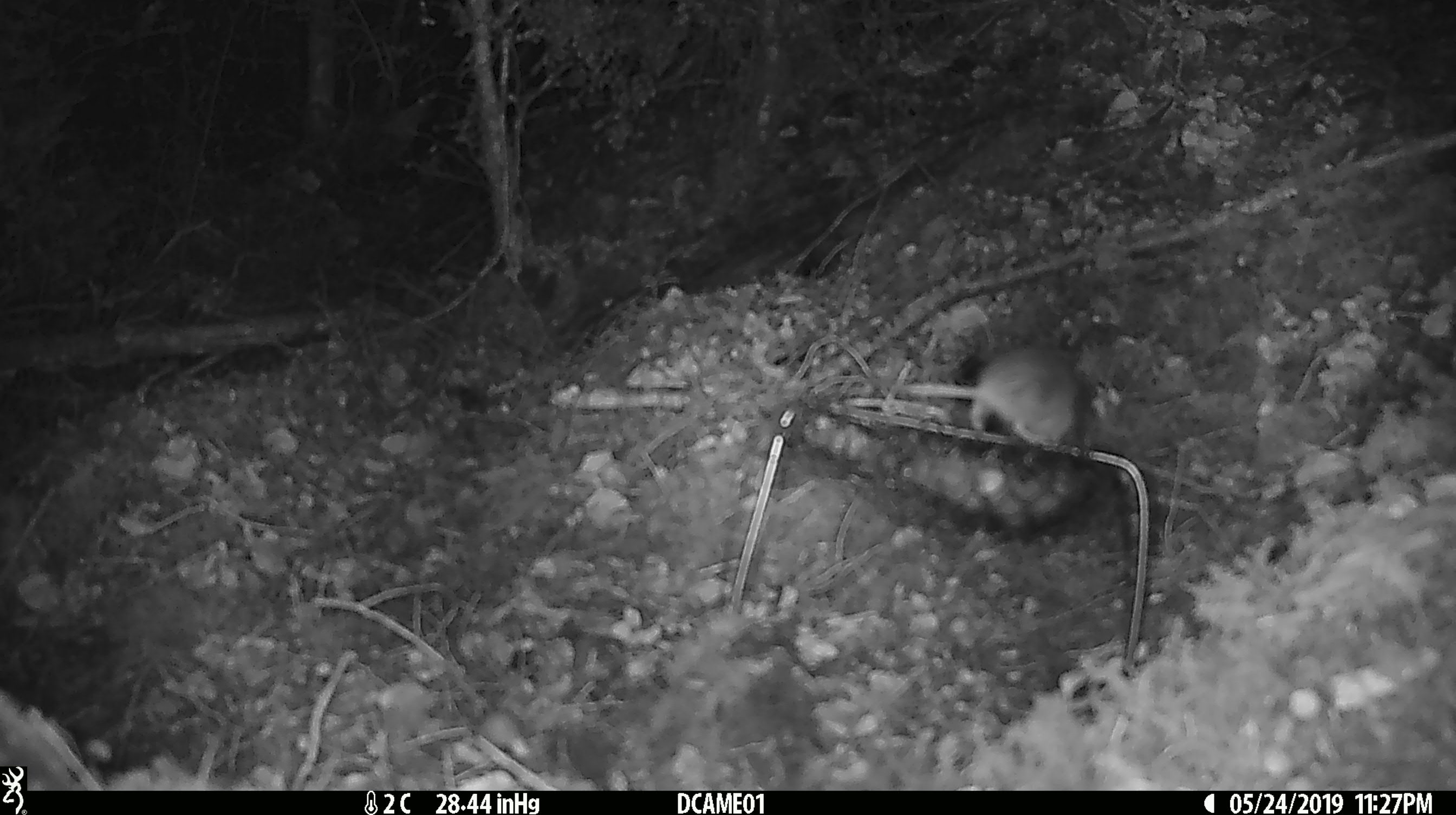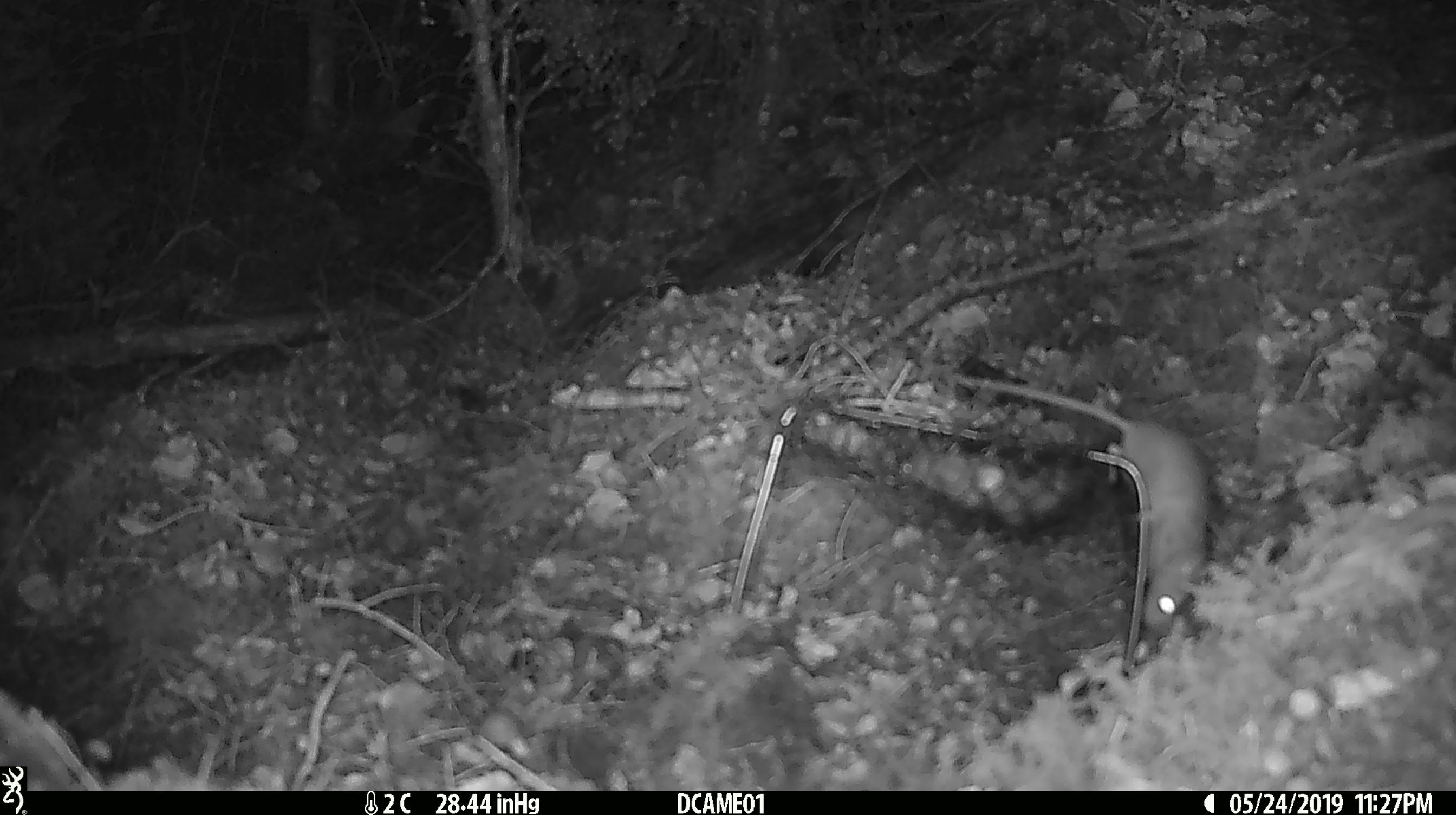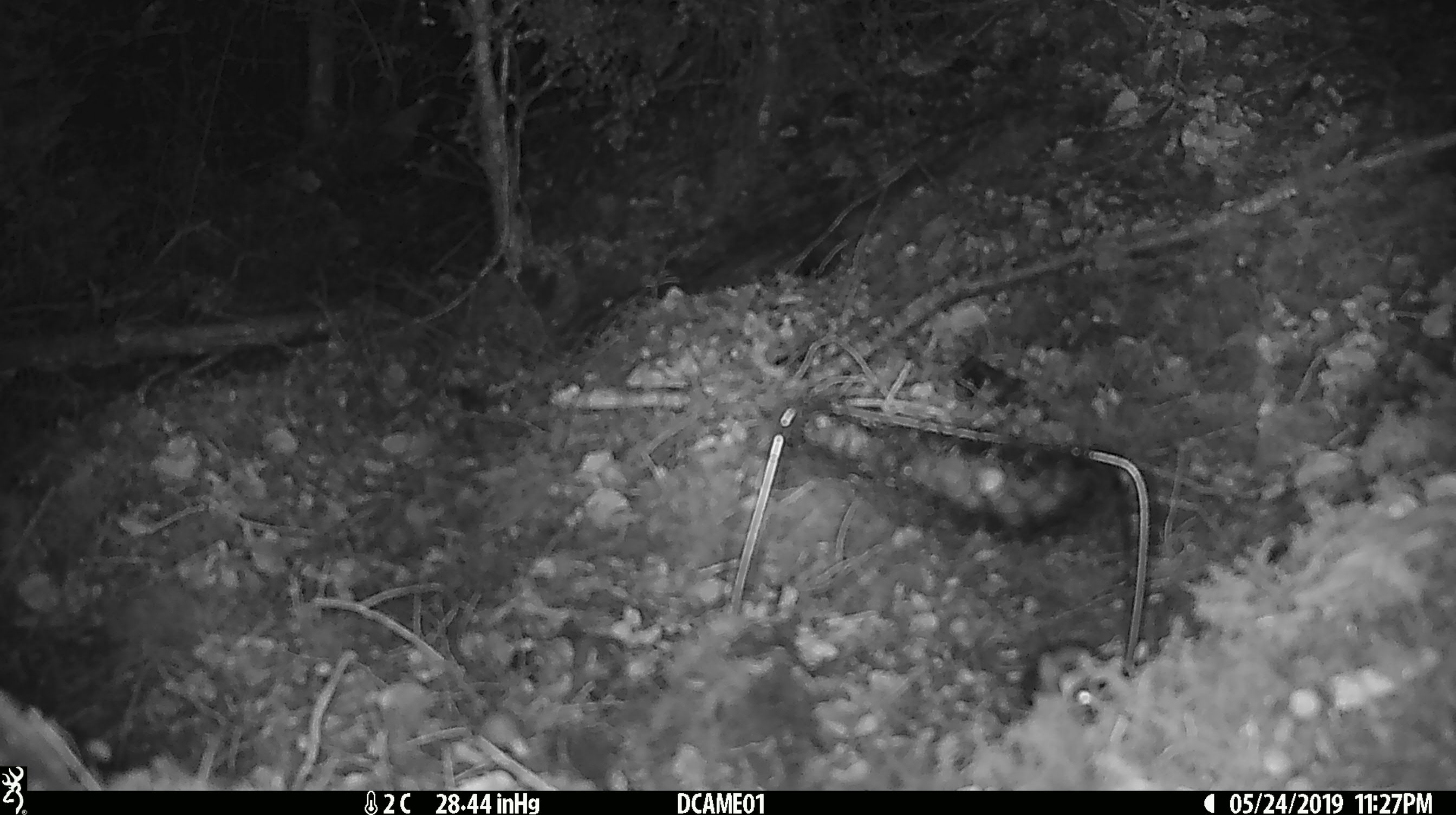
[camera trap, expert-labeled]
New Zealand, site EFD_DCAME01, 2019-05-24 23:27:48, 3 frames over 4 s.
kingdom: Animalia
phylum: Chordata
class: Mammalia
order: Rodentia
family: Muridae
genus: Mus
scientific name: Mus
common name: mouse